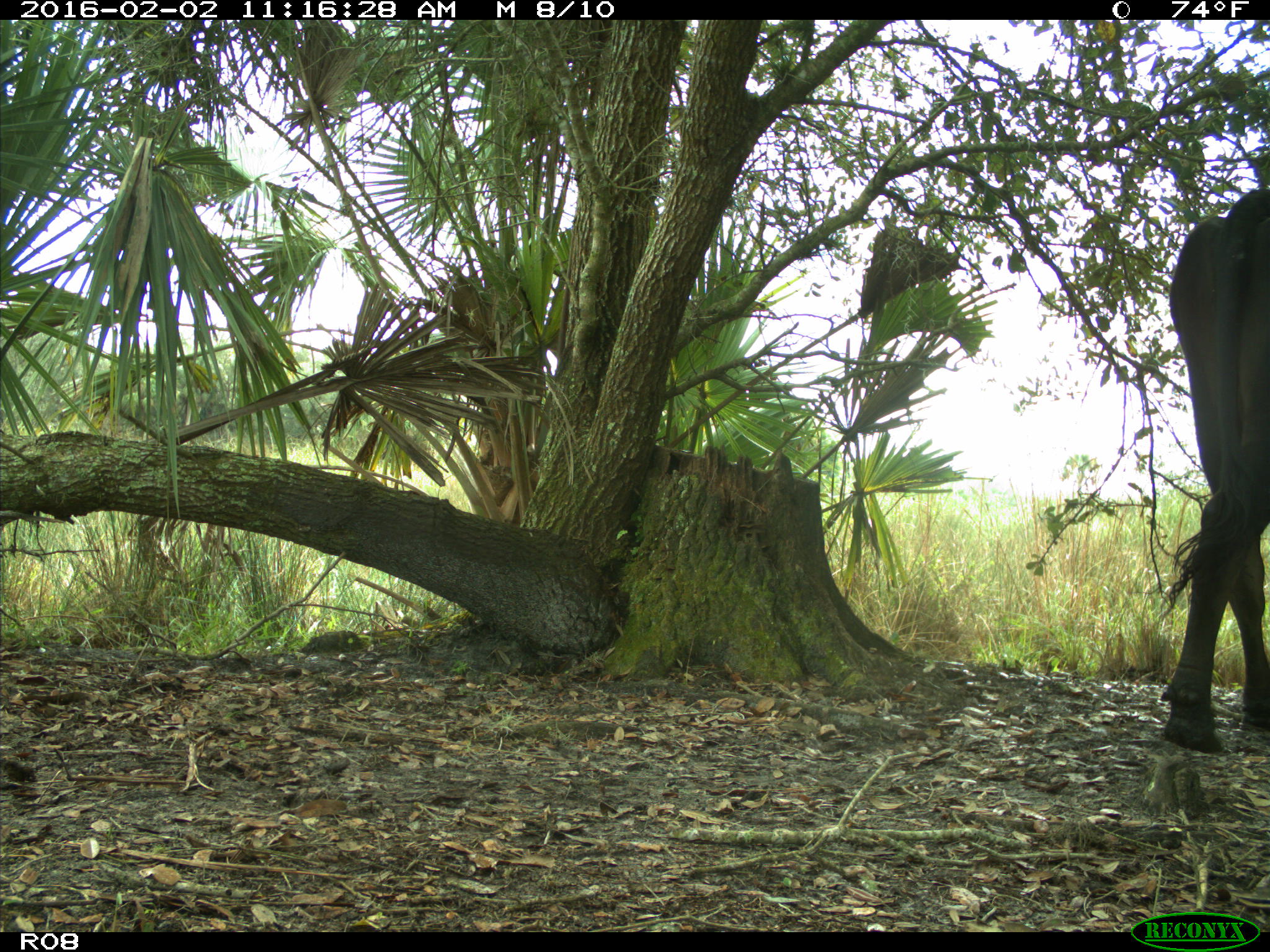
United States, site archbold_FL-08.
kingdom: Animalia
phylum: Chordata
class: Mammalia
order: Artiodactyla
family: Bovidae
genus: Bos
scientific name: Bos taurus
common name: domestic cow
Bos taurus (domestic cow).